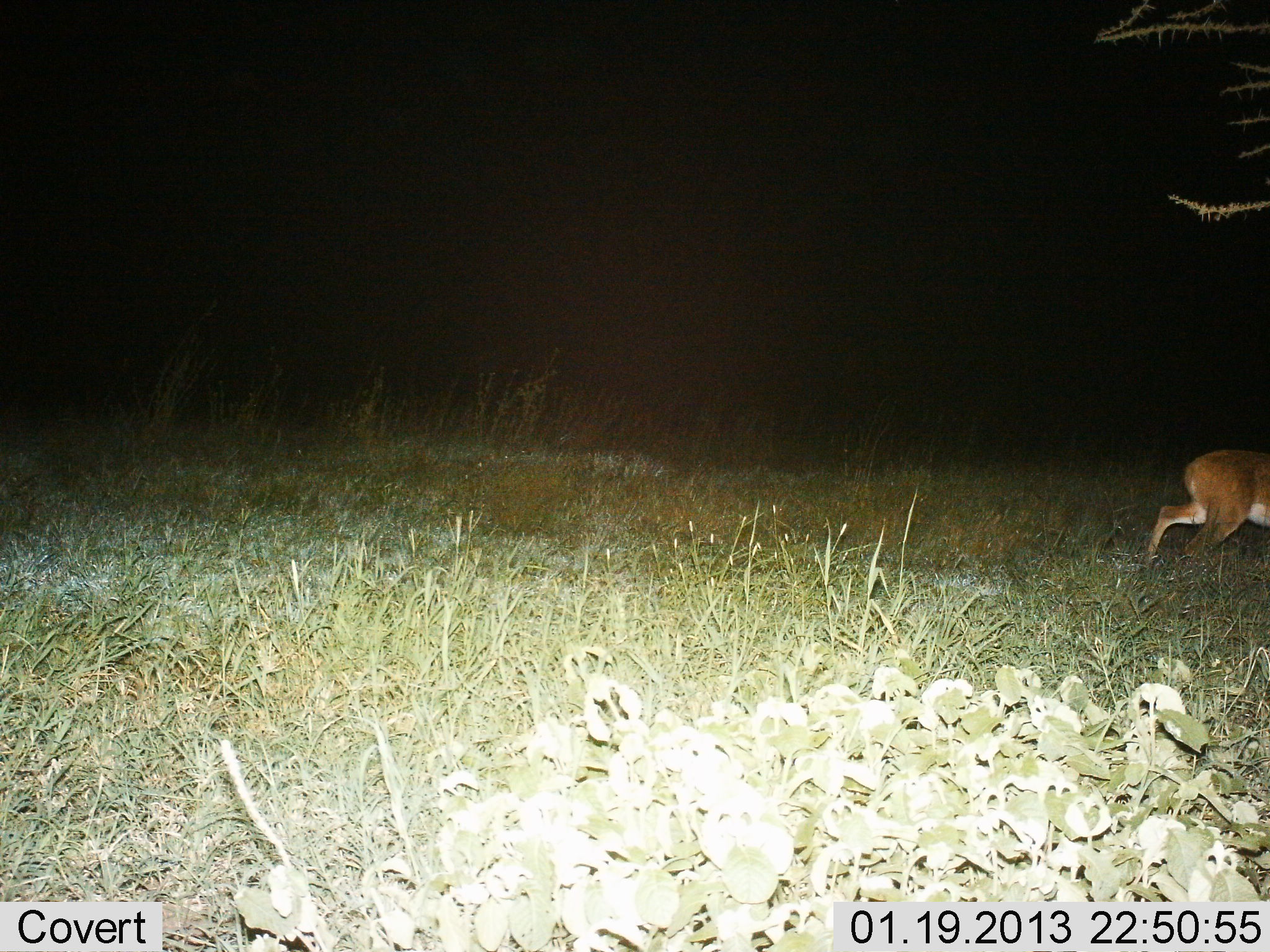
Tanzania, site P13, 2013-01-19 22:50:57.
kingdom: Animalia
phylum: Chordata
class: Mammalia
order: Artiodactyla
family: Bovidae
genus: Redunca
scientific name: Redunca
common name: reedbuck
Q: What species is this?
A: Reedbuck (Redunca).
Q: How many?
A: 1.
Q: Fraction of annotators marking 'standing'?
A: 12%.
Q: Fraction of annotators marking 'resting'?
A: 0%.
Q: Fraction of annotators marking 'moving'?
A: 88%.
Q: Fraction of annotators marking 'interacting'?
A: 0%.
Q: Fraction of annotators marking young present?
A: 0%.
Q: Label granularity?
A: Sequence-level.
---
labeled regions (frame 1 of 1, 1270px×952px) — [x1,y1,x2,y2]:
animal: [1146,449,1270,564]